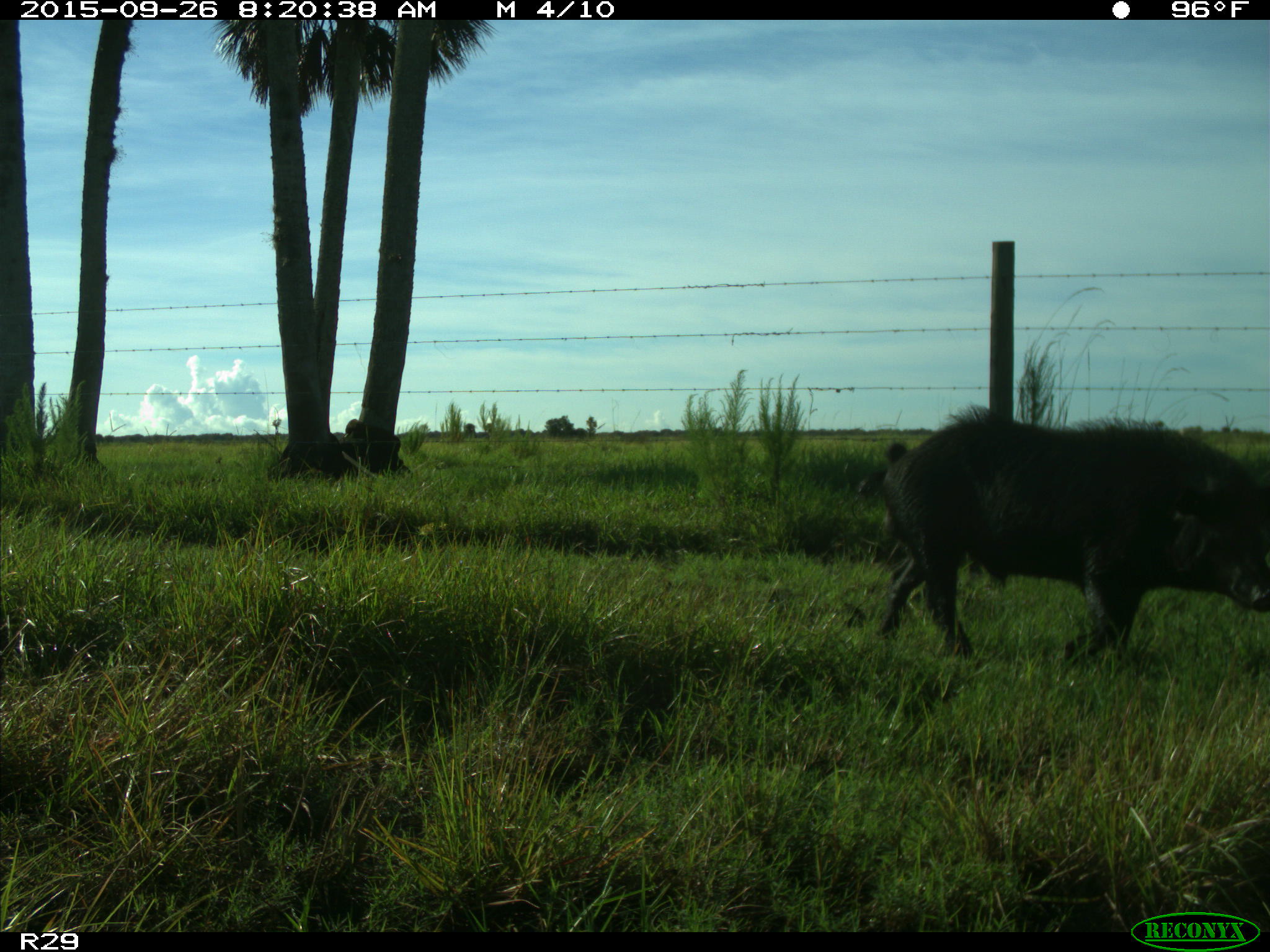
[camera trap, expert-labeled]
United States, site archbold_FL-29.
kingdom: Animalia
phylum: Chordata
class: Mammalia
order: Artiodactyla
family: Suidae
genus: Sus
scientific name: Sus scrofa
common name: wild boar